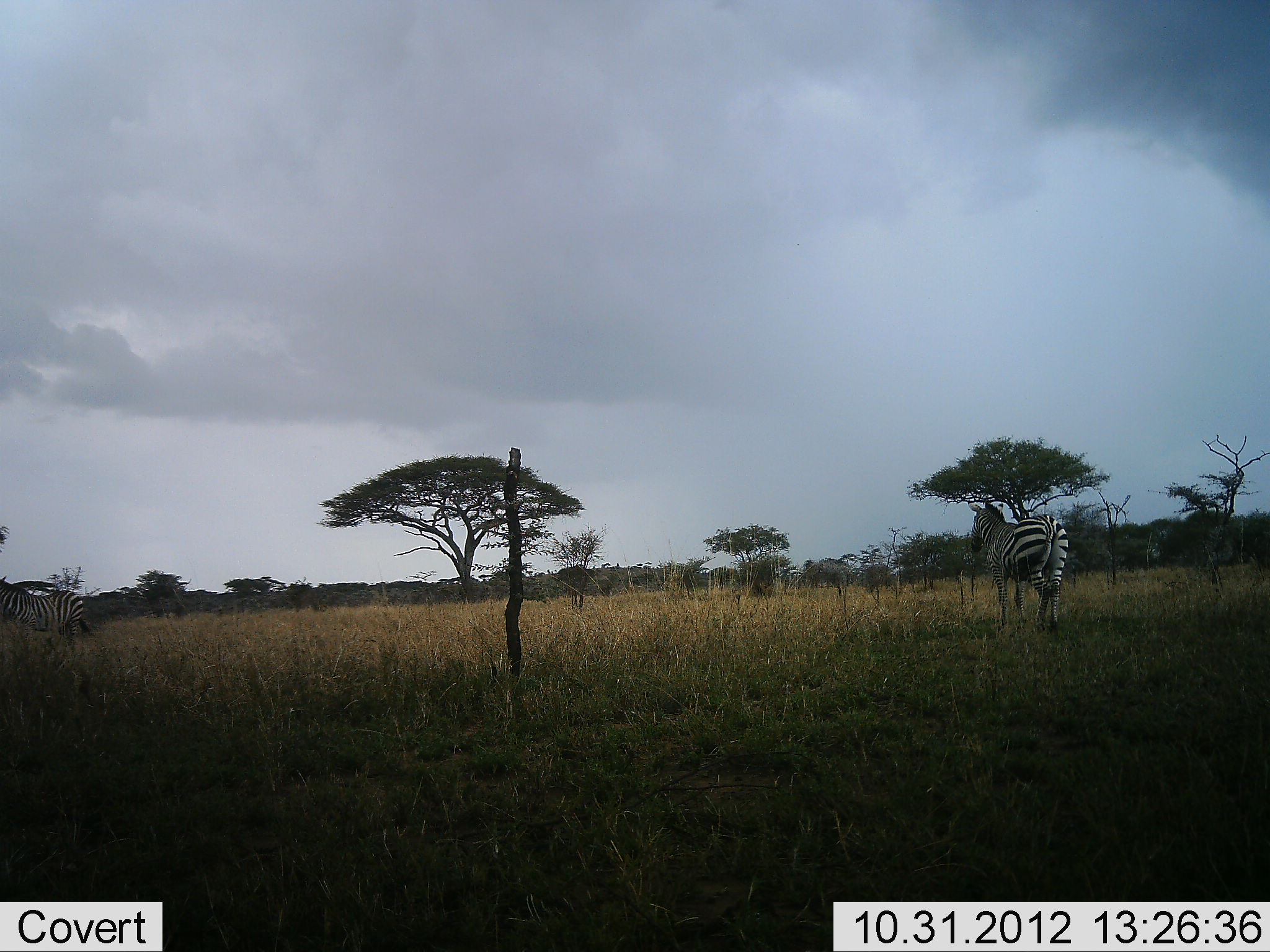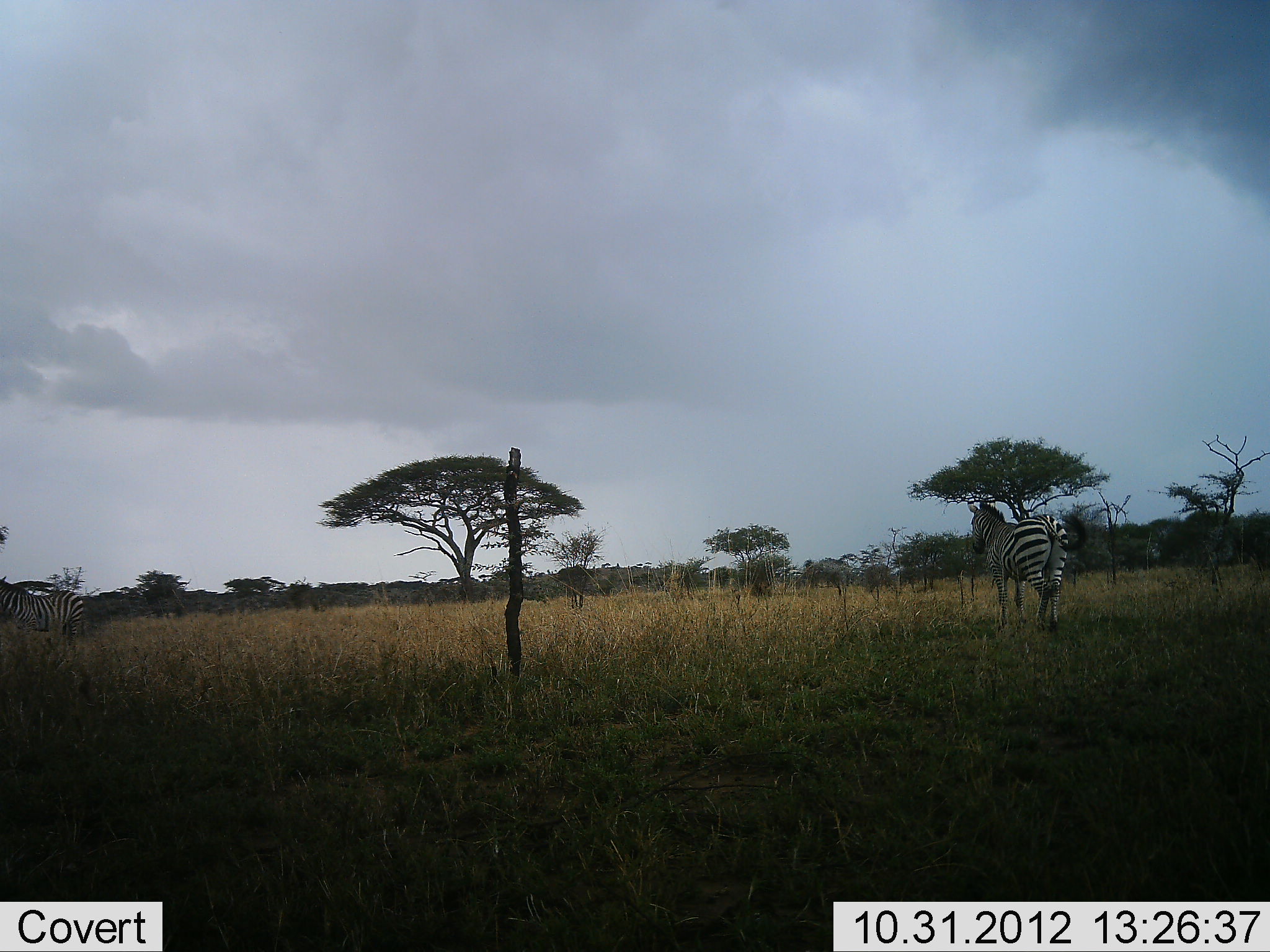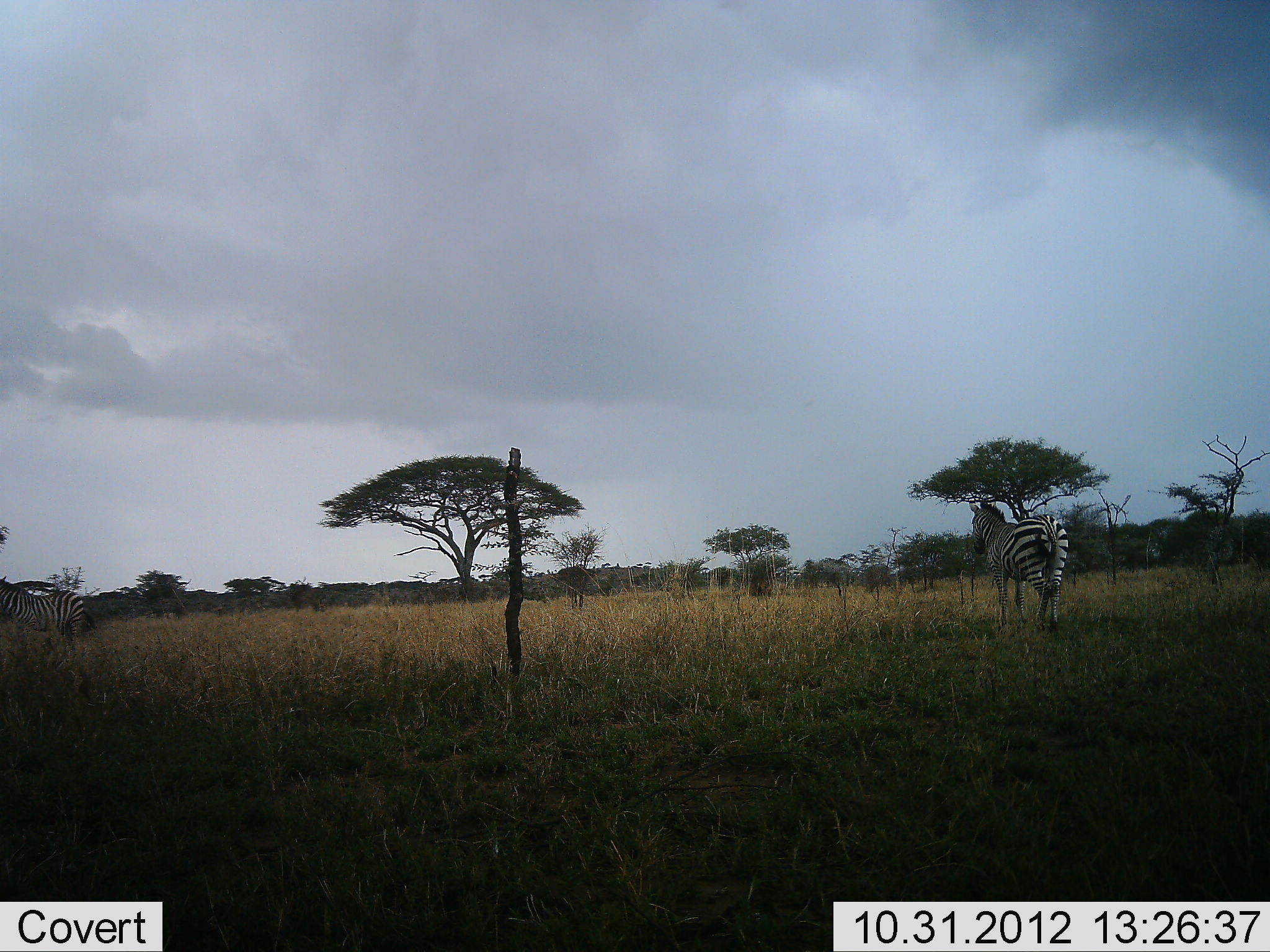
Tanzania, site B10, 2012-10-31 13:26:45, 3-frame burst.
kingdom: Animalia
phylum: Chordata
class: Mammalia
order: Perissodactyla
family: Equidae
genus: Equus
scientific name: Equus quagga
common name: plains zebra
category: zebra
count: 2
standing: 100%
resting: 0%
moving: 10%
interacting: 0%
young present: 0%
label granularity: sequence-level